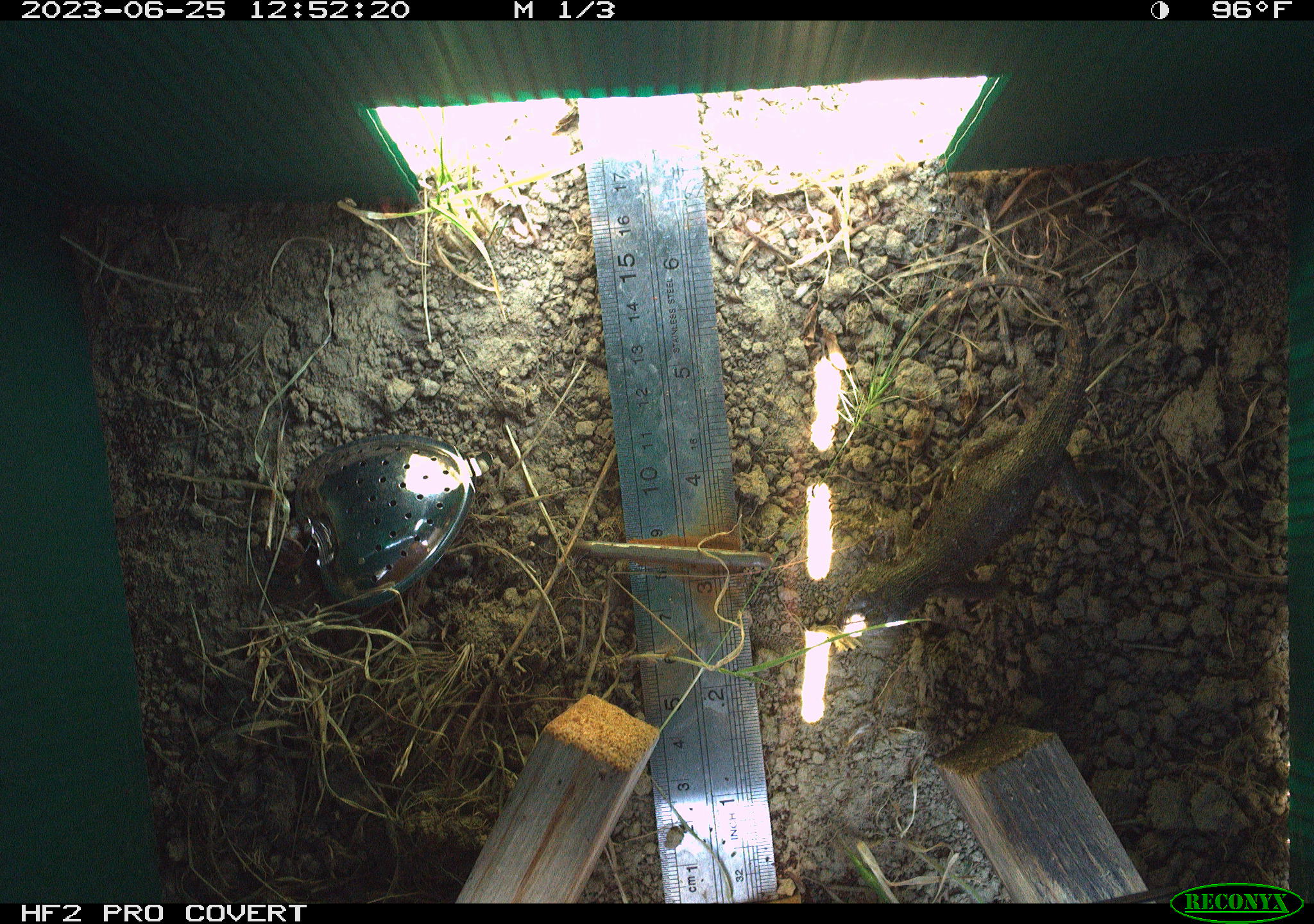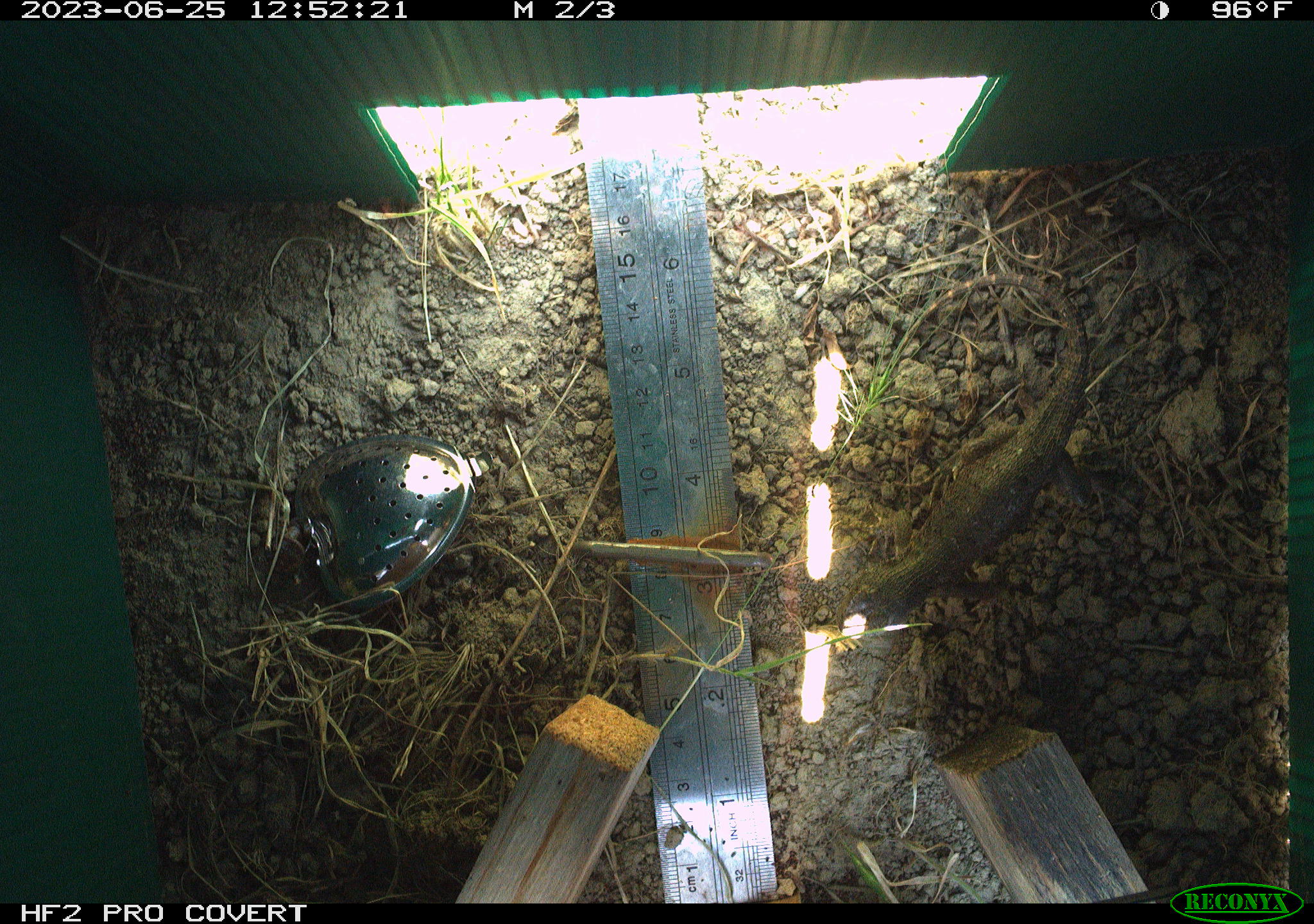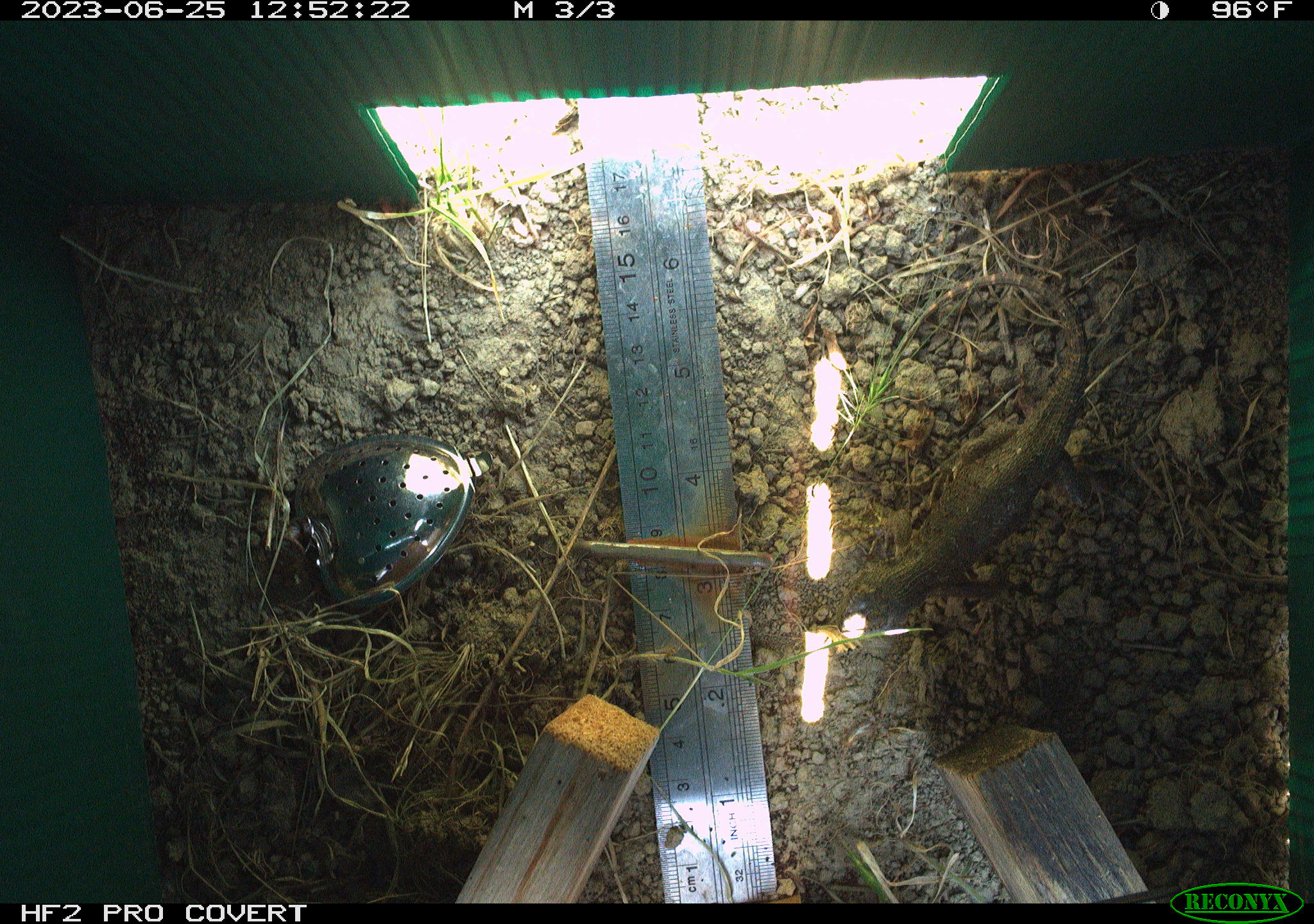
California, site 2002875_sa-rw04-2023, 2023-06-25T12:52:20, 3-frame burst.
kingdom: Animalia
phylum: Chordata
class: Reptilia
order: Squamata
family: Phrynosomatidae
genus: Sceloporus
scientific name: Sceloporus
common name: spiny lizards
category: sceloporus species